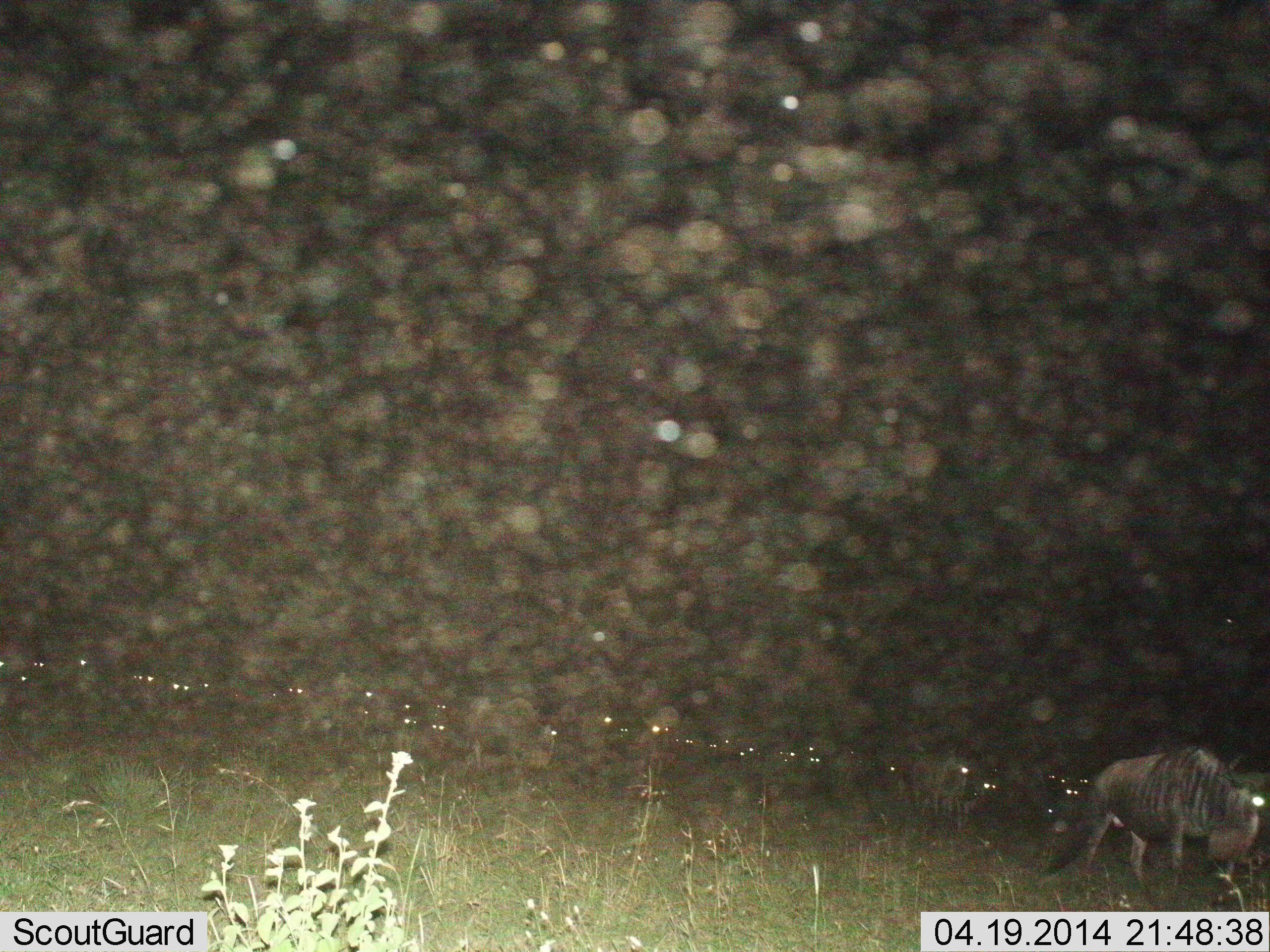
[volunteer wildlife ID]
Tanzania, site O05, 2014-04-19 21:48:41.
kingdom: Animalia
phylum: Chordata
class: Mammalia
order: Artiodactyla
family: Bovidae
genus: Connochaetes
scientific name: Connochaetes taurinus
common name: blue wildebeest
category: wildebeest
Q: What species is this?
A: Wildebeest (blue wildebeest) (Connochaetes taurinus).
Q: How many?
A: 11-50.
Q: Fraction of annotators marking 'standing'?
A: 60%.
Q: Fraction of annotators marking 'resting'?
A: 0%.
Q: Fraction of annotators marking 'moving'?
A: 50%.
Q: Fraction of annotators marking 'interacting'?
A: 0%.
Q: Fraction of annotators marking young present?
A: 0%.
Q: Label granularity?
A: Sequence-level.